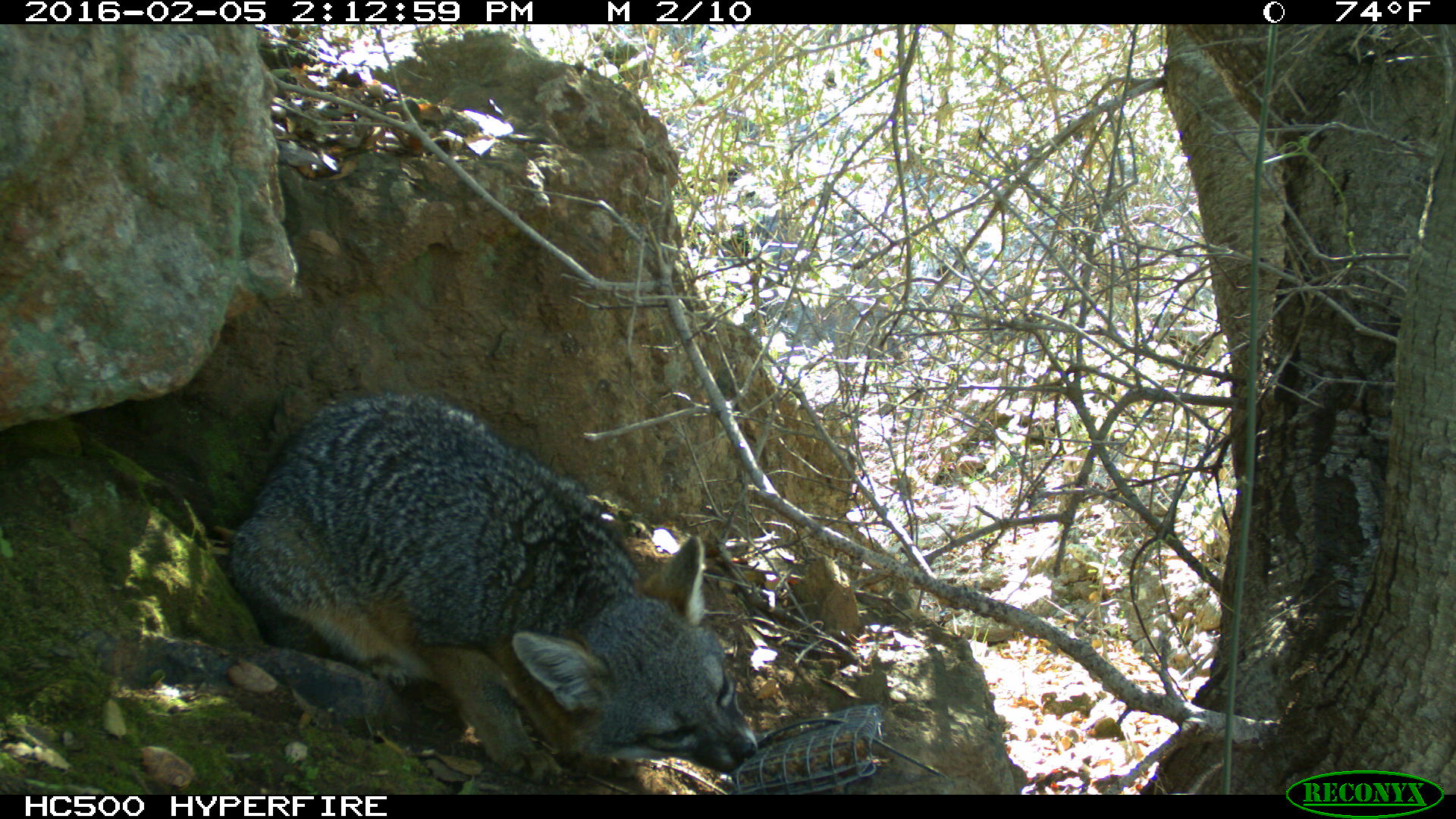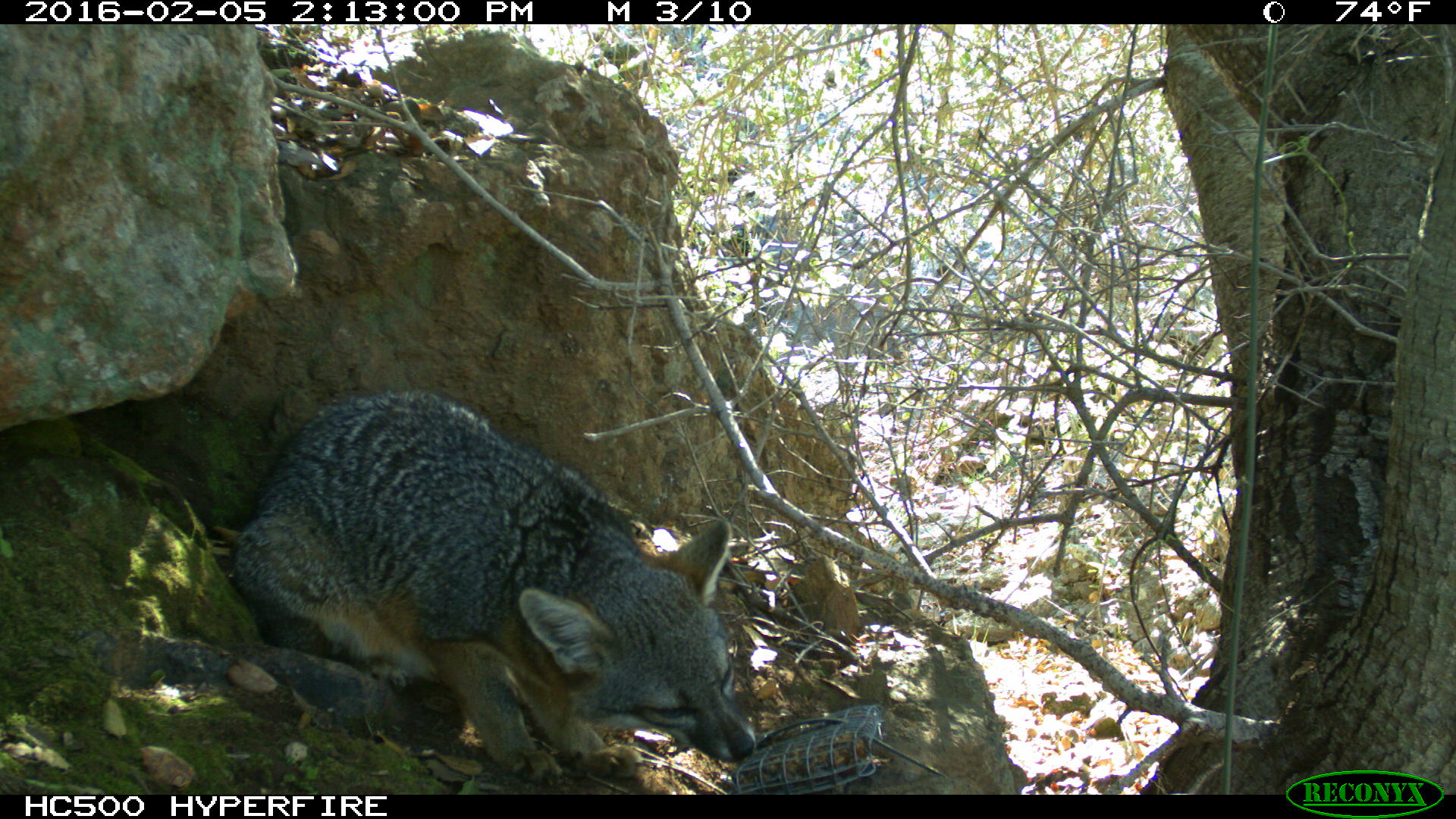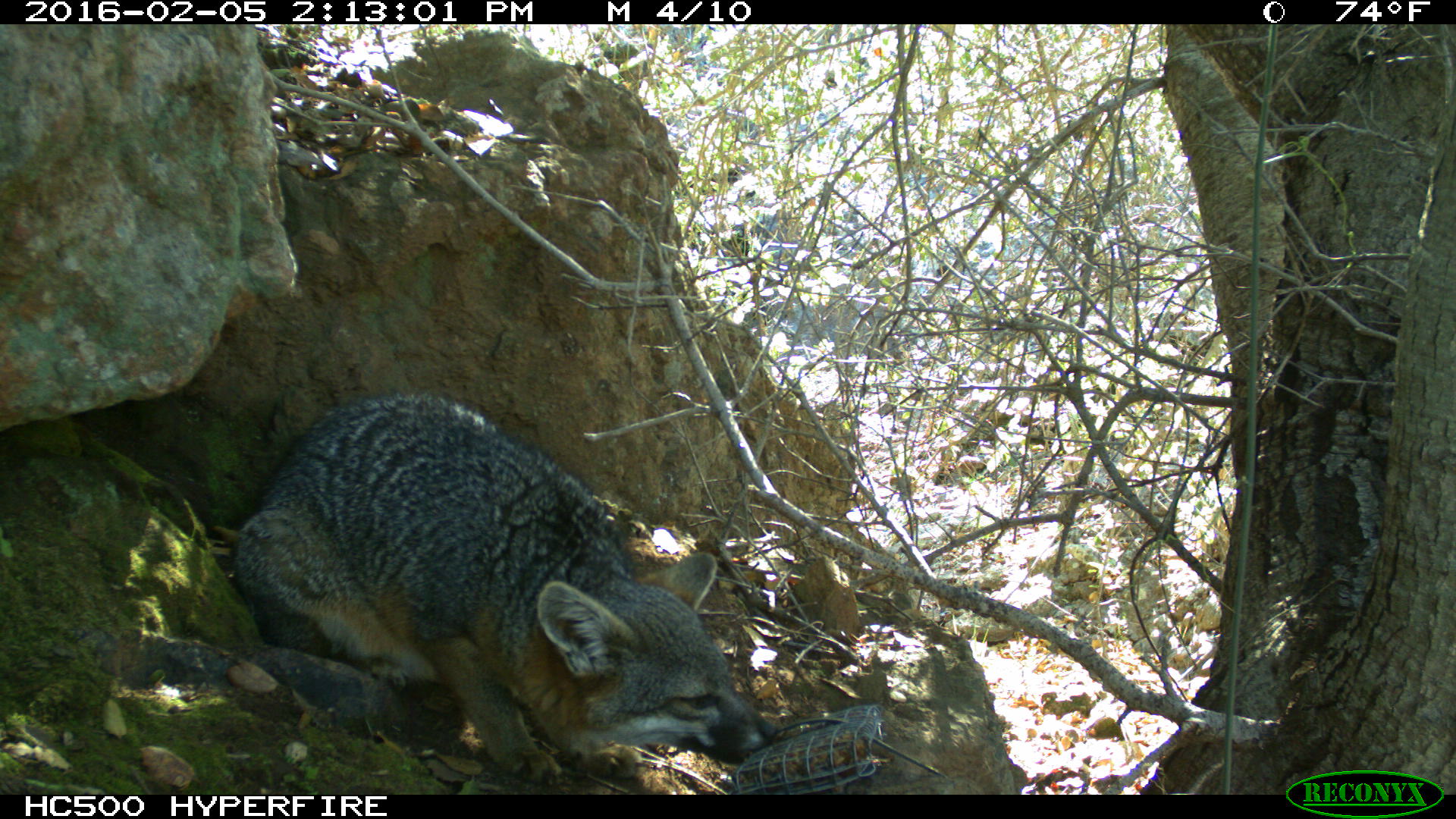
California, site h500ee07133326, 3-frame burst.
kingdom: Animalia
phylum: Chordata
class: Mammalia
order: Carnivora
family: Canidae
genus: Urocyon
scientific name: Urocyon littoralis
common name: island fox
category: fox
Fox (island fox) (Urocyon littoralis).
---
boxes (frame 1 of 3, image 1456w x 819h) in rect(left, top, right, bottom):
fox: rect(222, 389, 758, 780)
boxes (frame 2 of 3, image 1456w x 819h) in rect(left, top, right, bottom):
fox: rect(234, 390, 755, 783)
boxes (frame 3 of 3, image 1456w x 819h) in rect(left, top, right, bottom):
fox: rect(233, 388, 780, 783)